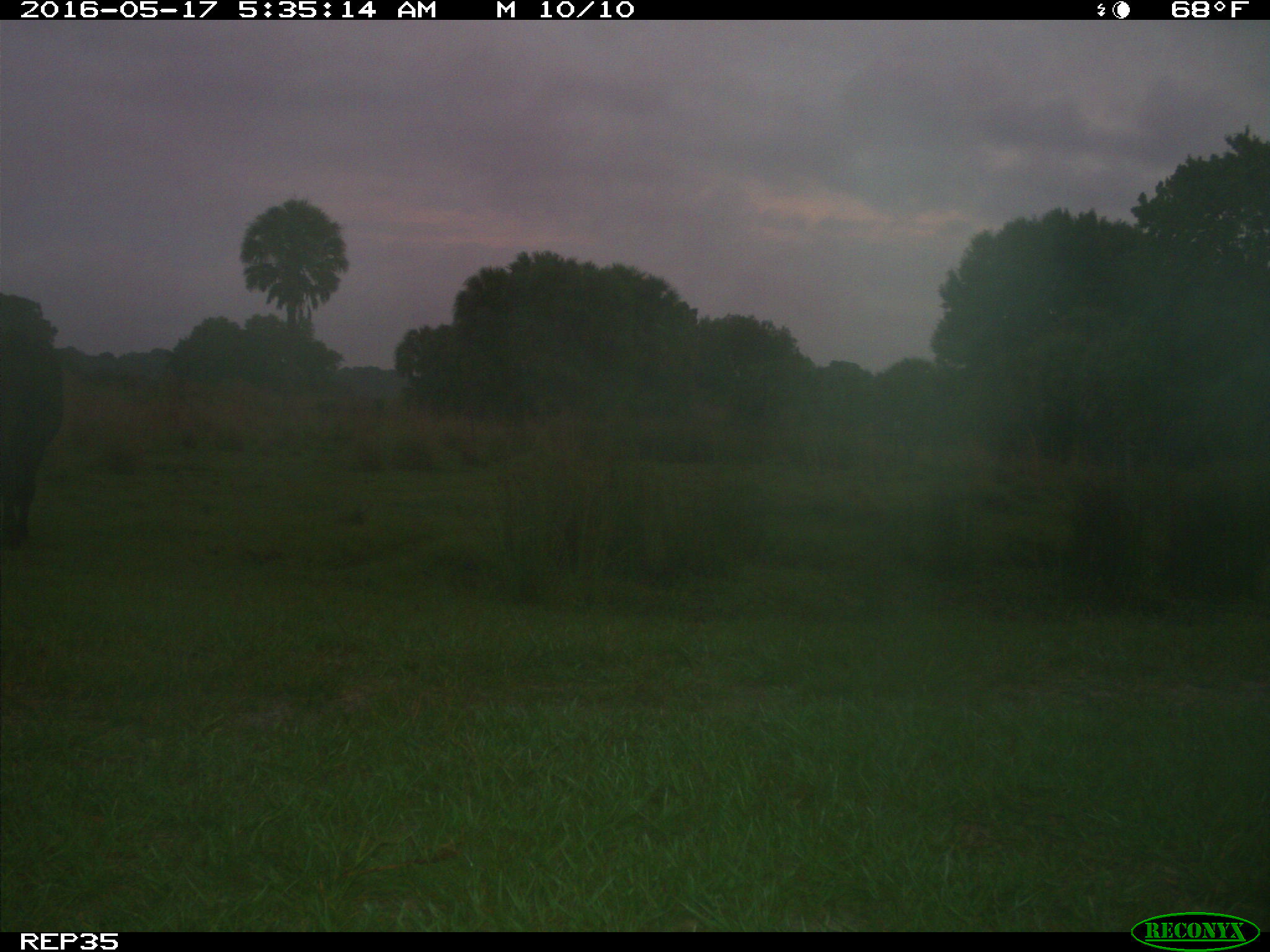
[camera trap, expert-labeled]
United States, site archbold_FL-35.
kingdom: Animalia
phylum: Chordata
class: Mammalia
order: Artiodactyla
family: Bovidae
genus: Bos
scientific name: Bos taurus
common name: domestic cow